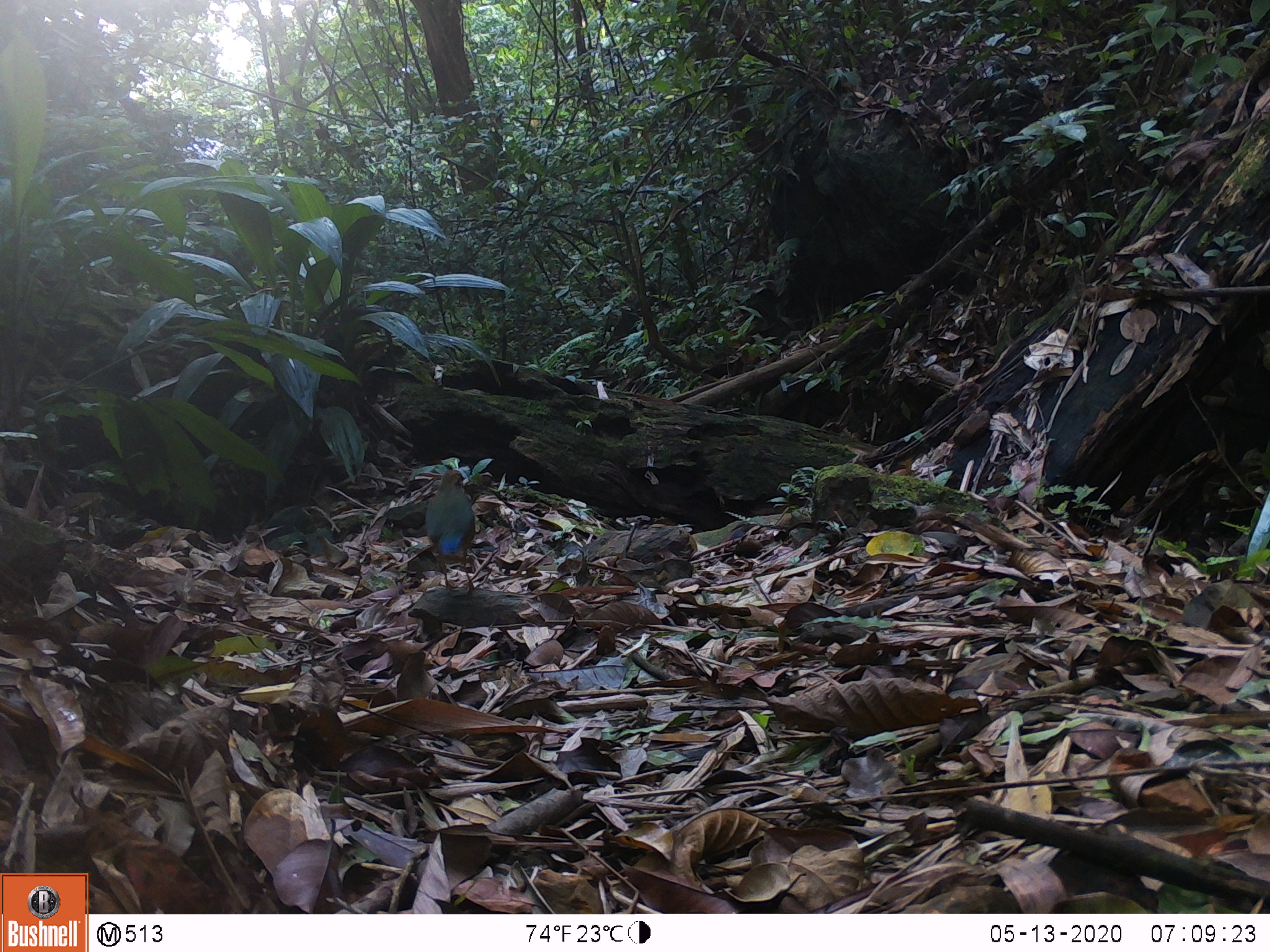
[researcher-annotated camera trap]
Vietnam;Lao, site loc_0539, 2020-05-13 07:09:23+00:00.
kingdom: Animalia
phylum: Chordata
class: Aves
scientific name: Aves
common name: bird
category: unidentified bird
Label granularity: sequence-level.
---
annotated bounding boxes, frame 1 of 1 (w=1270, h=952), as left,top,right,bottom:
unidentified bird: 424,469,478,597